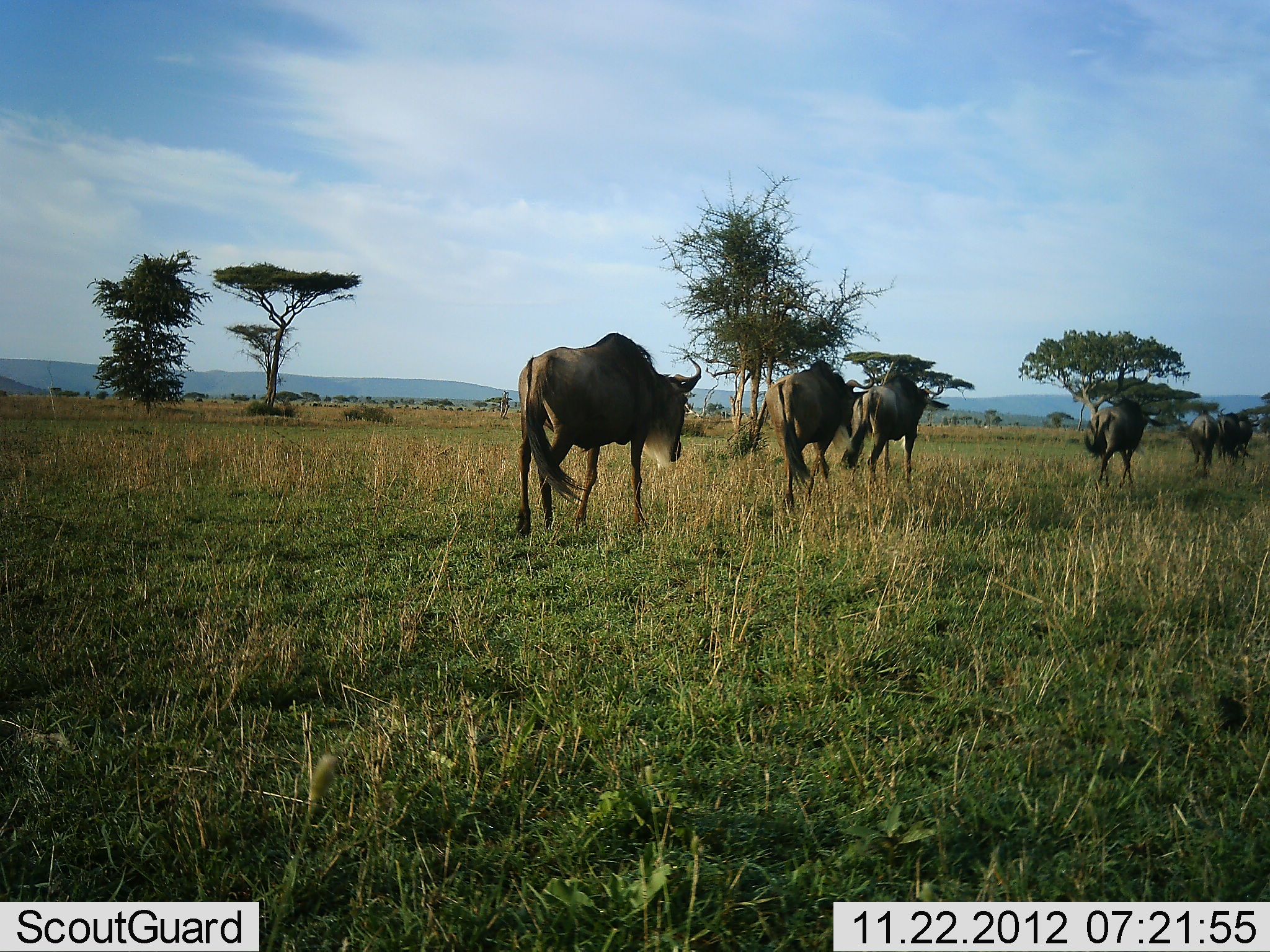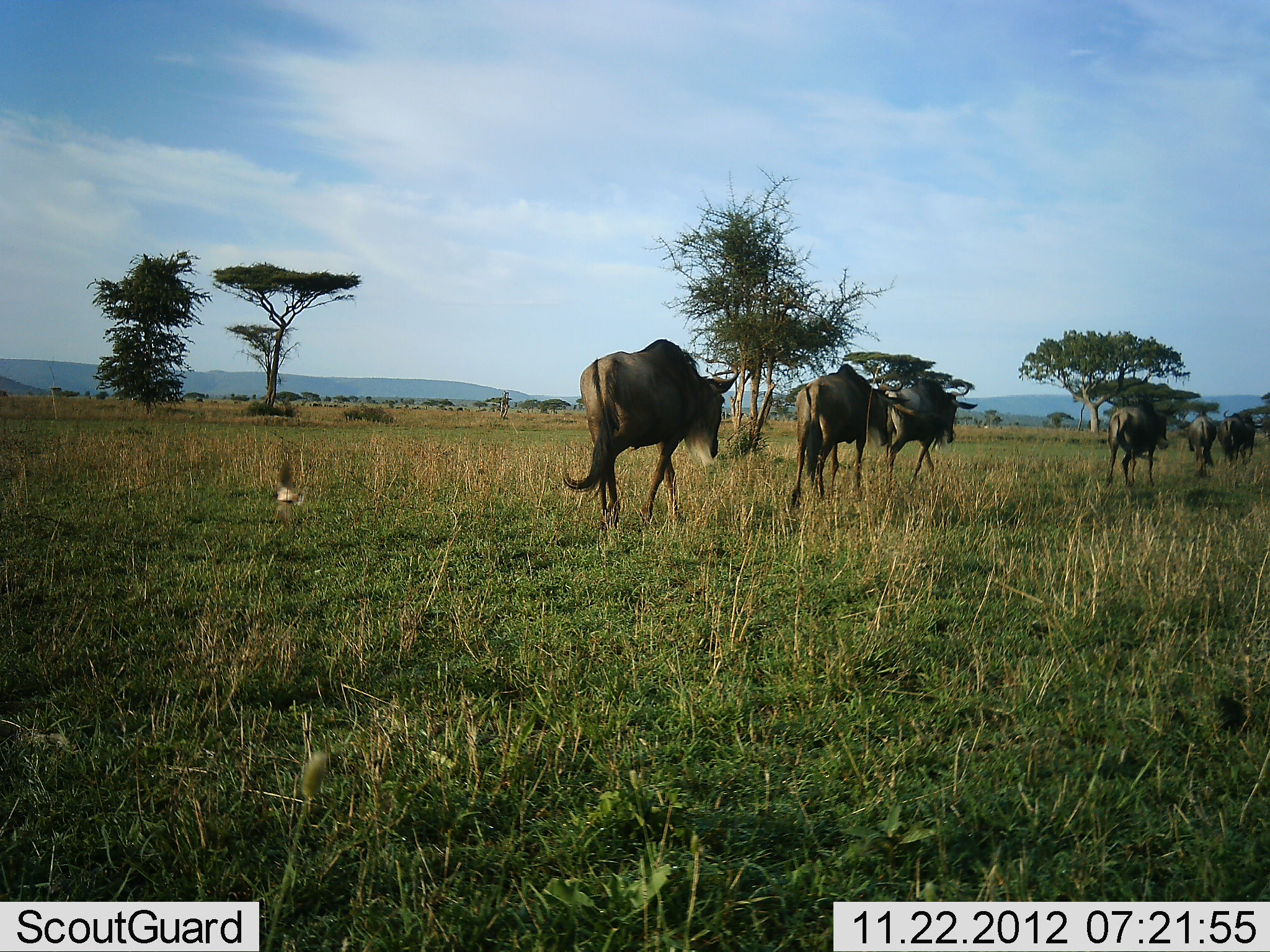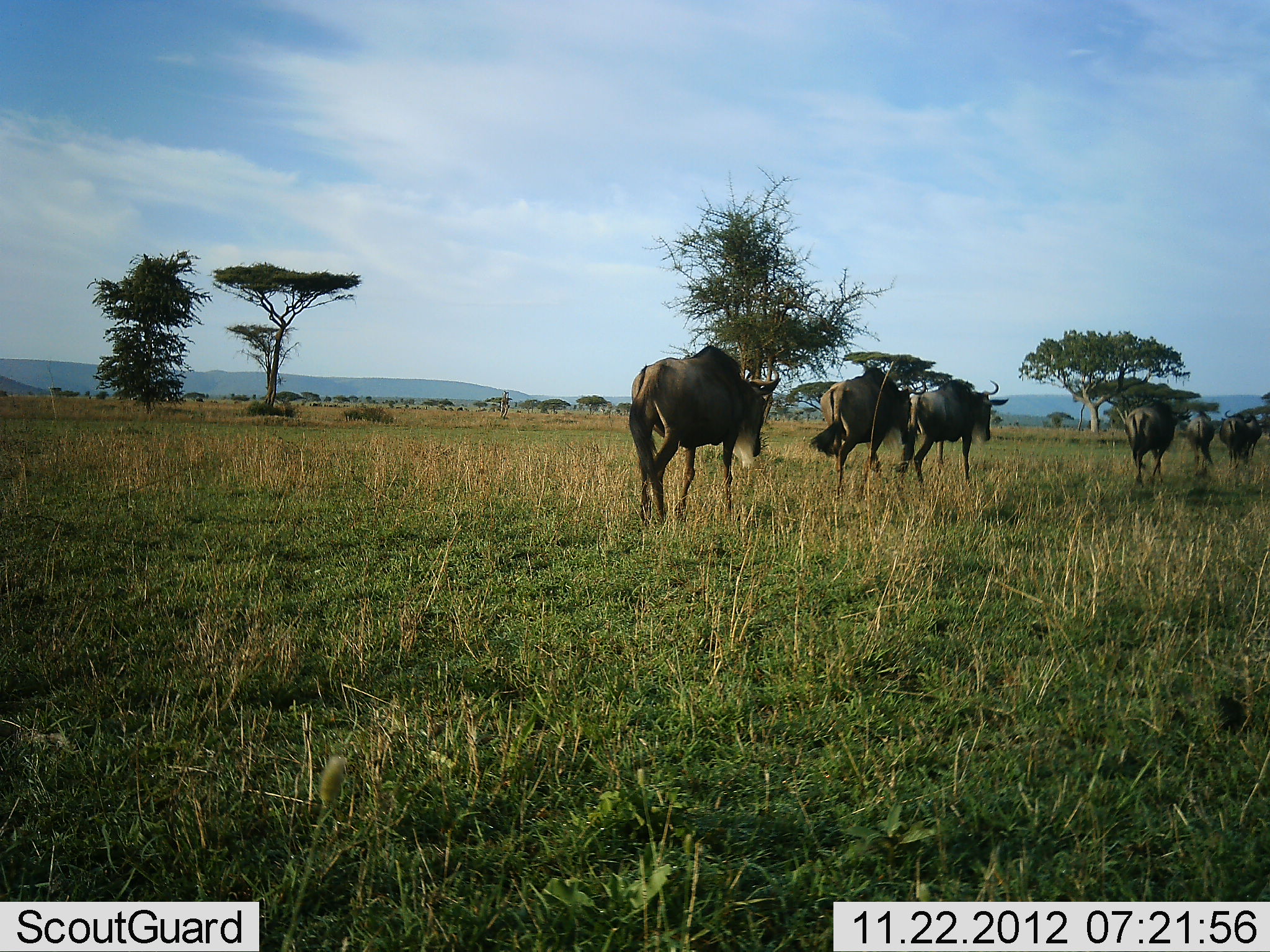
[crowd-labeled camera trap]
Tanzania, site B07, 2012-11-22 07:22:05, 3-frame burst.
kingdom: Animalia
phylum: Chordata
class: Mammalia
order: Artiodactyla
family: Bovidae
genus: Connochaetes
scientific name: Connochaetes taurinus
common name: blue wildebeest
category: wildebeest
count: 6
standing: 7%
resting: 0%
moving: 100%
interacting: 0%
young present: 0%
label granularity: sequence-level